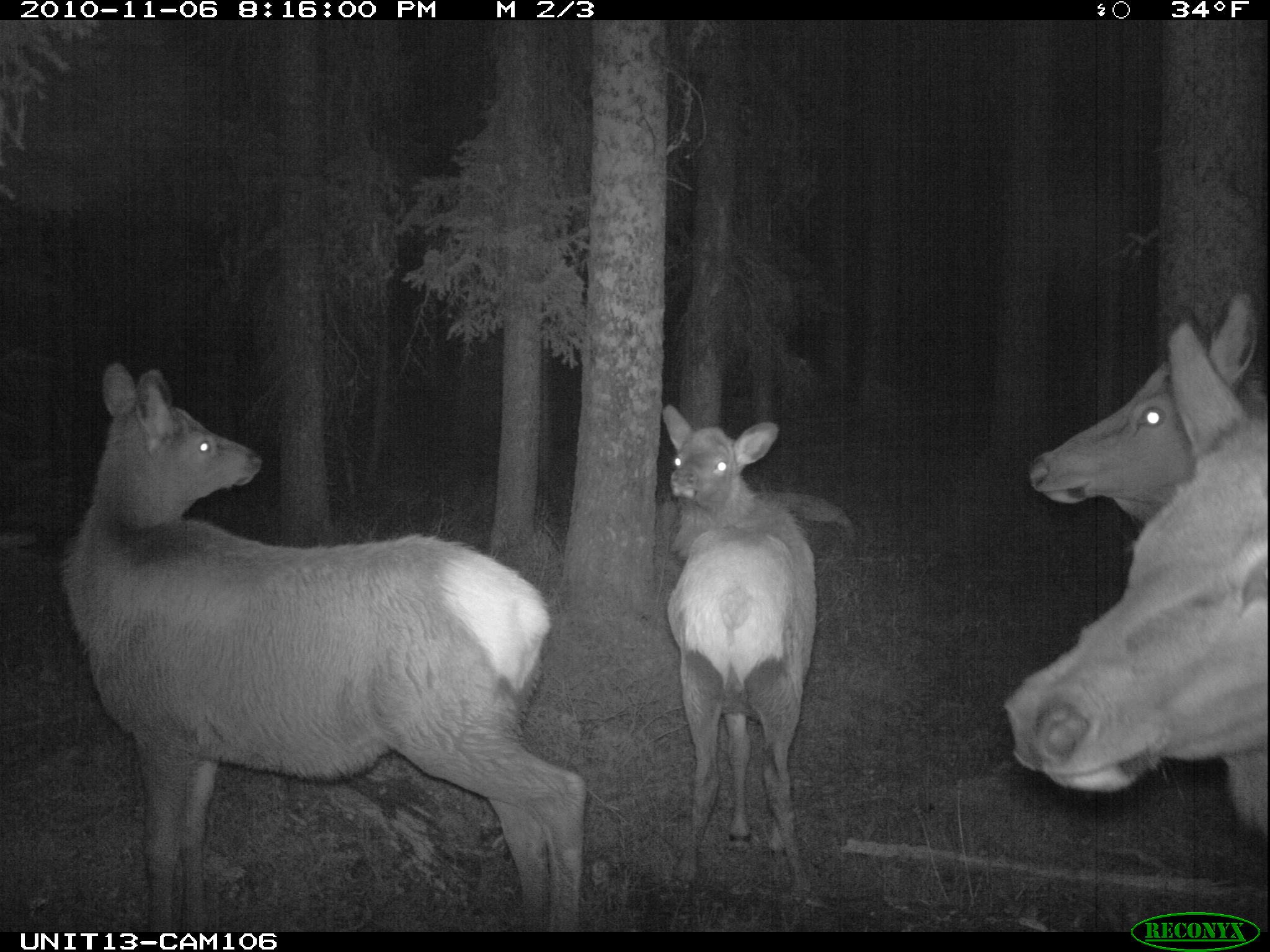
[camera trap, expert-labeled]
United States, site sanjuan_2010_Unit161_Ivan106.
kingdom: Animalia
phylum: Chordata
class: Mammalia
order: Artiodactyla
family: Cervidae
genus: Cervus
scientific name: Cervus elaphus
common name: red deer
Cervus elaphus (red deer).